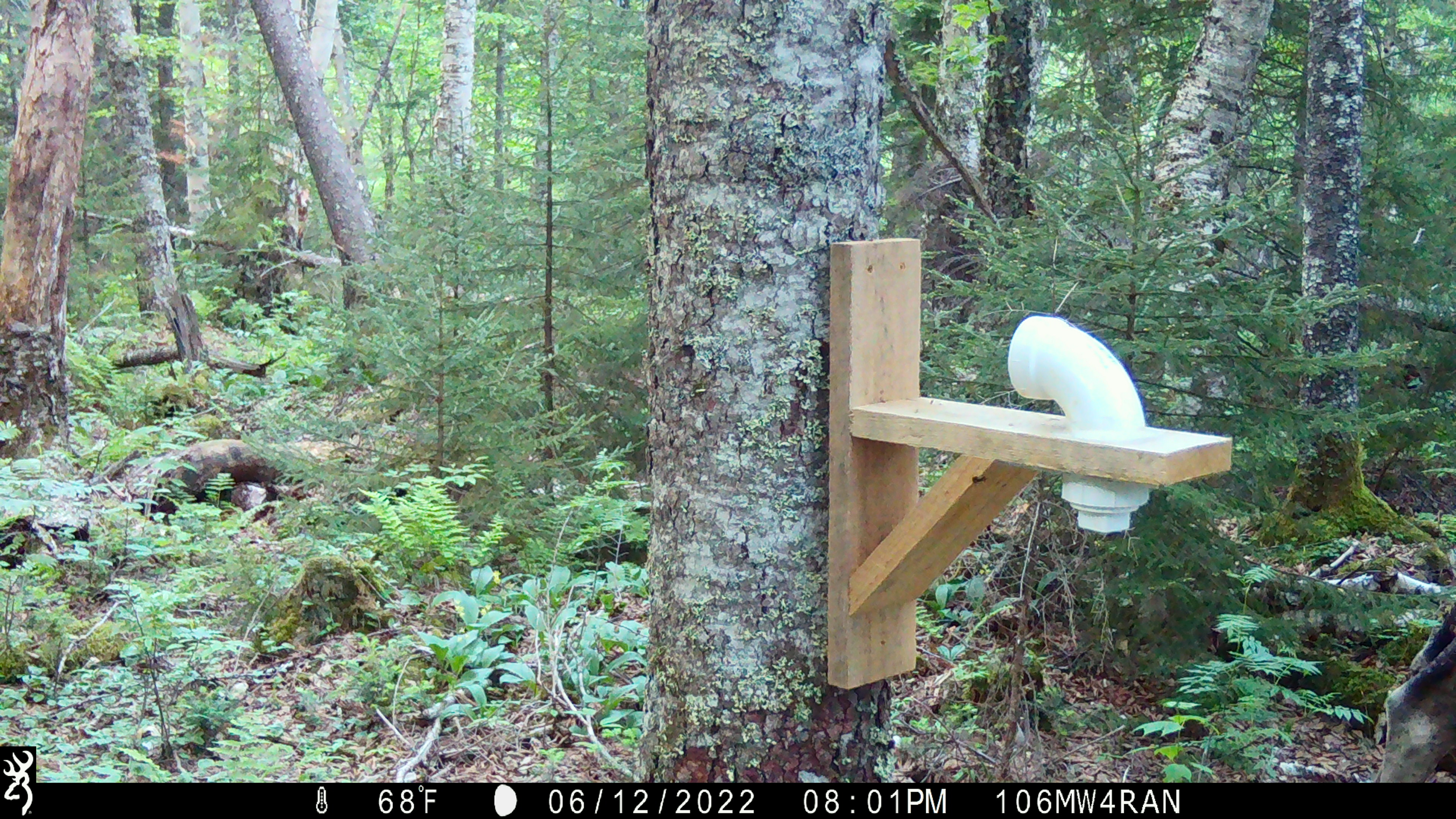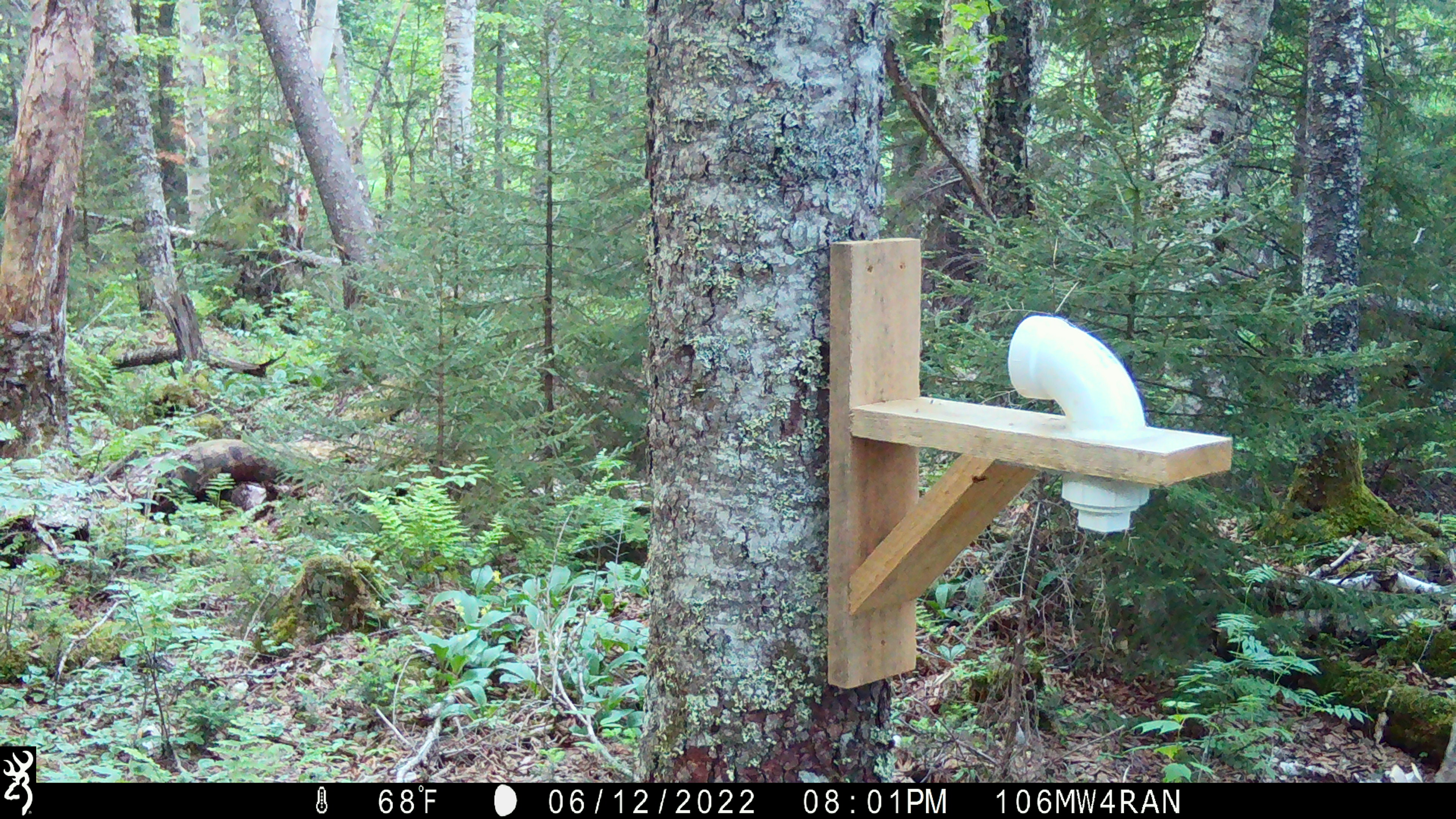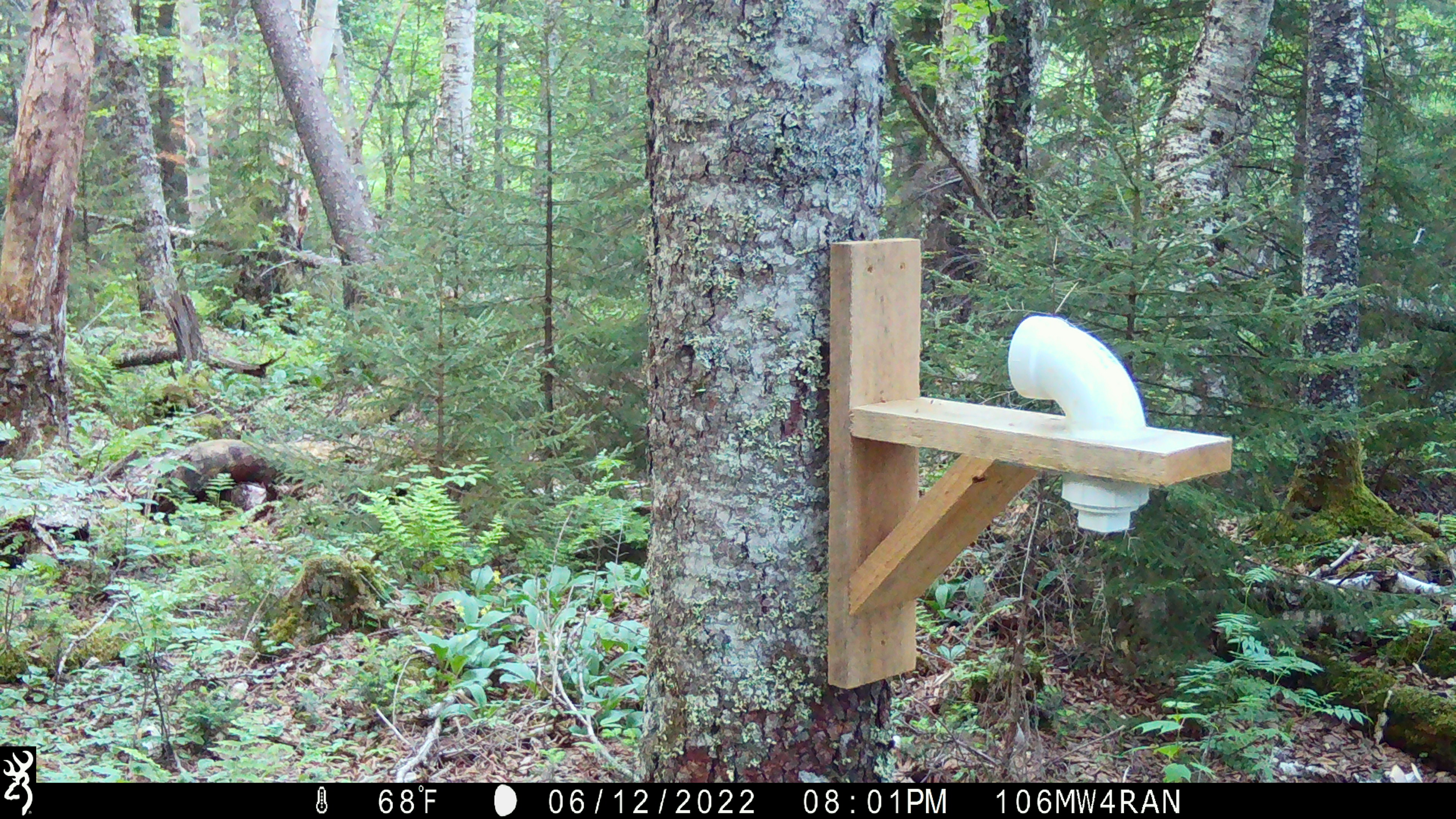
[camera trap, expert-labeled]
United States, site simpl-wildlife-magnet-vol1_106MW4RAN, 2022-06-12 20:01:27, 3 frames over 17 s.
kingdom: Animalia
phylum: Chordata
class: Mammalia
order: Artiodactyla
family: Cervidae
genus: Alces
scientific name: Alces alces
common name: moose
Moose (Alces alces).